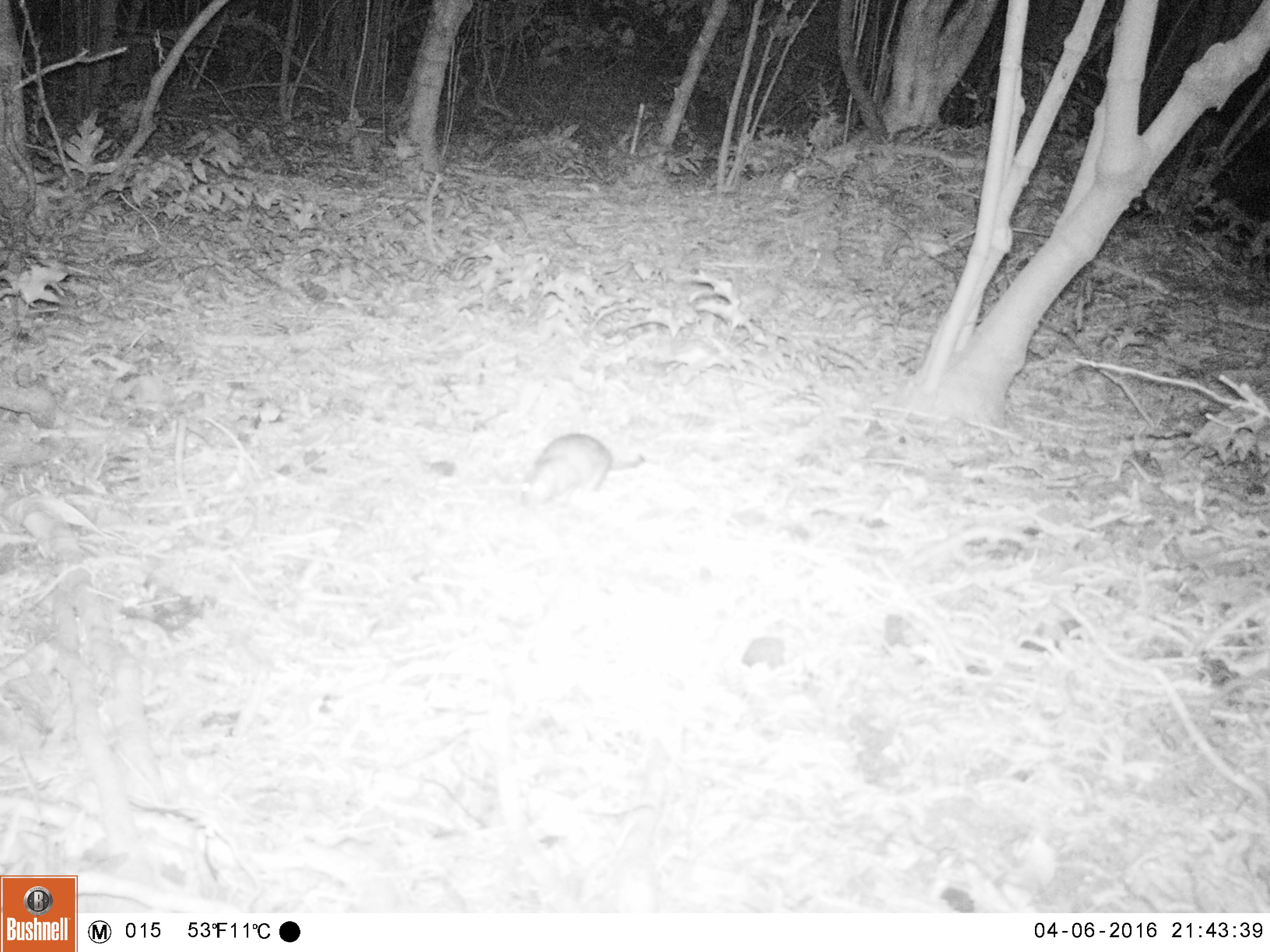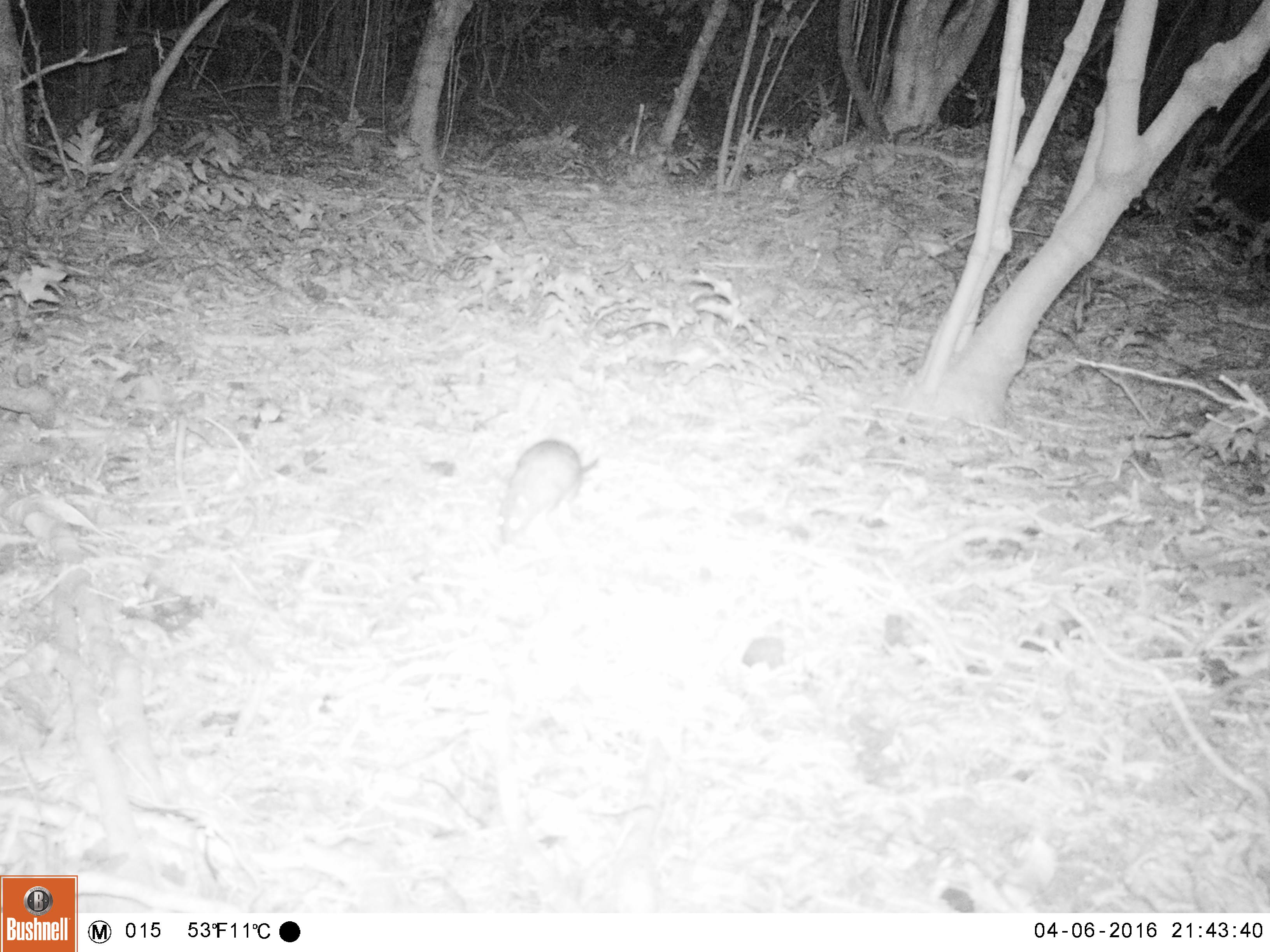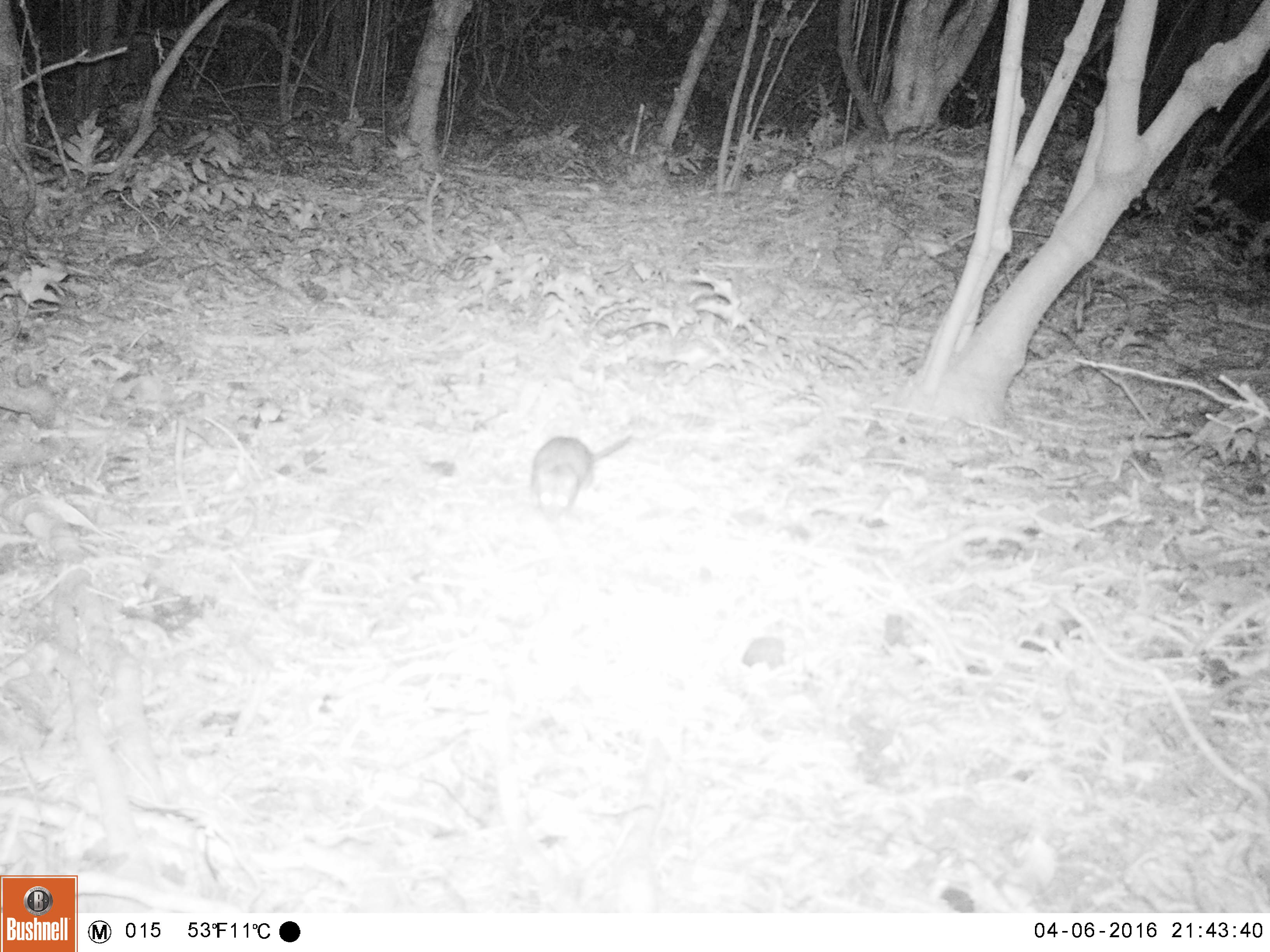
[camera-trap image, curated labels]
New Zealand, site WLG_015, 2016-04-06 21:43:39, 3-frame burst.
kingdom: Animalia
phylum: Chordata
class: Mammalia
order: Rodentia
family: Muridae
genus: Rattus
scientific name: Rattus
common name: rat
Rat (Rattus).